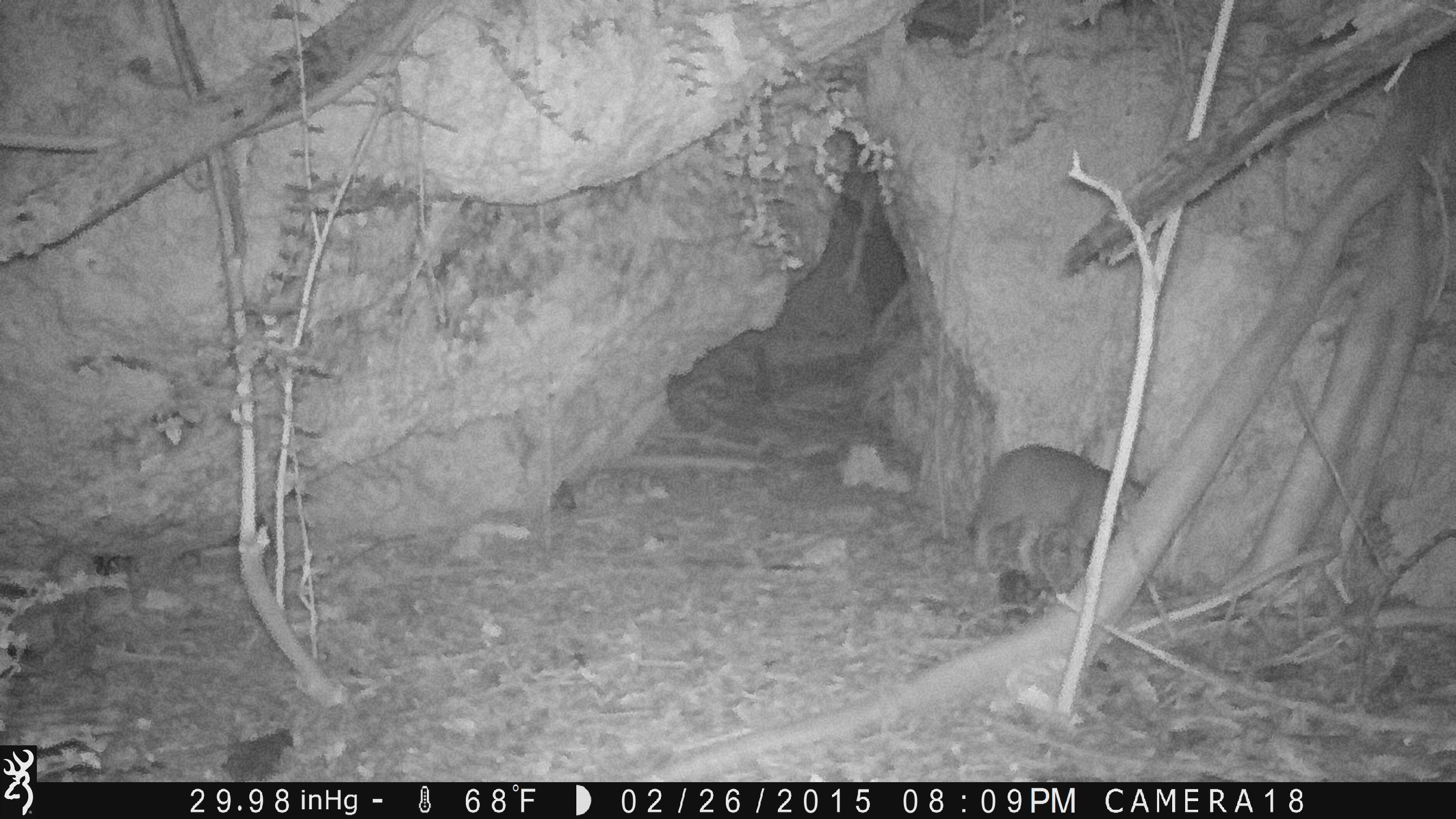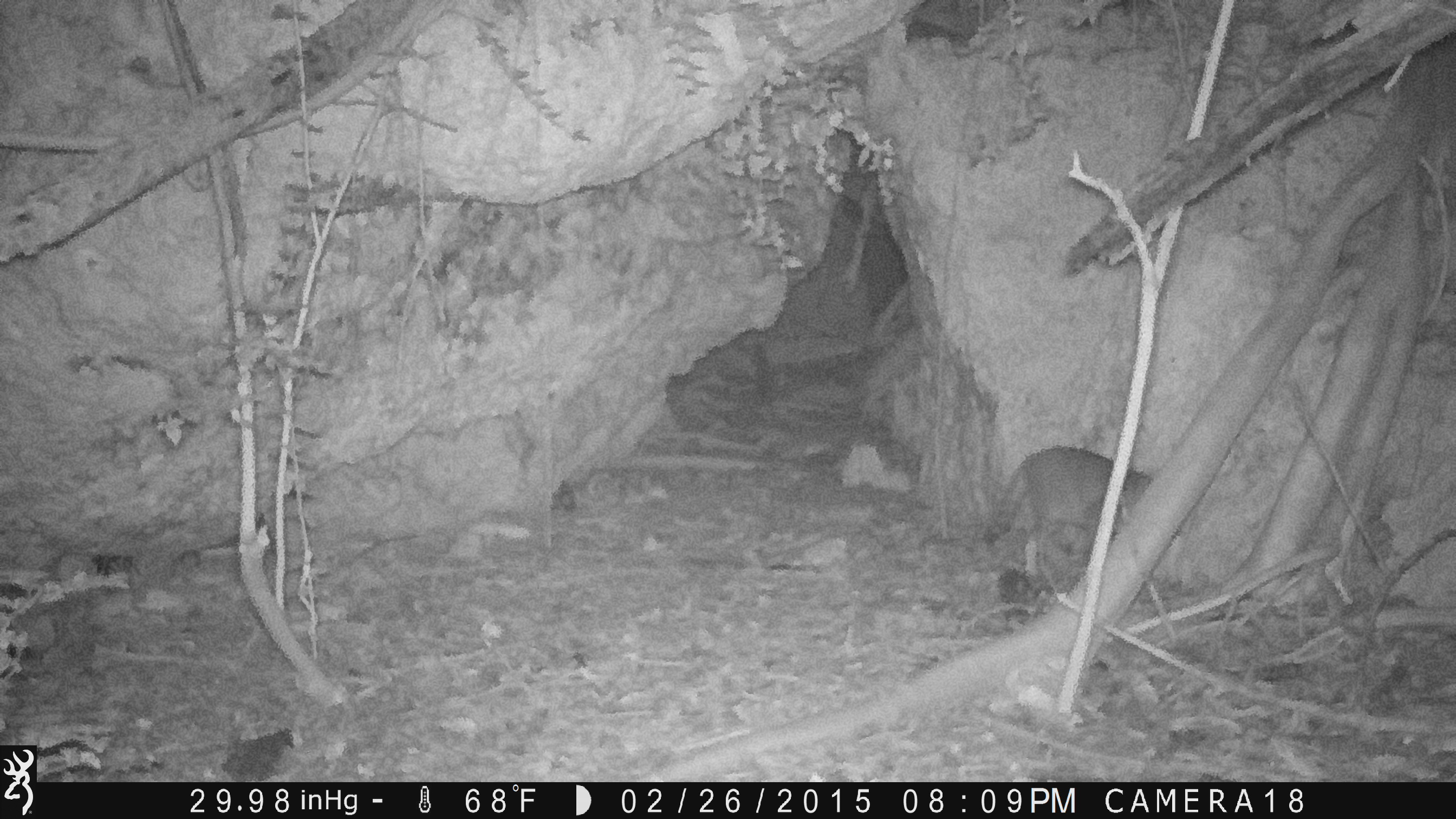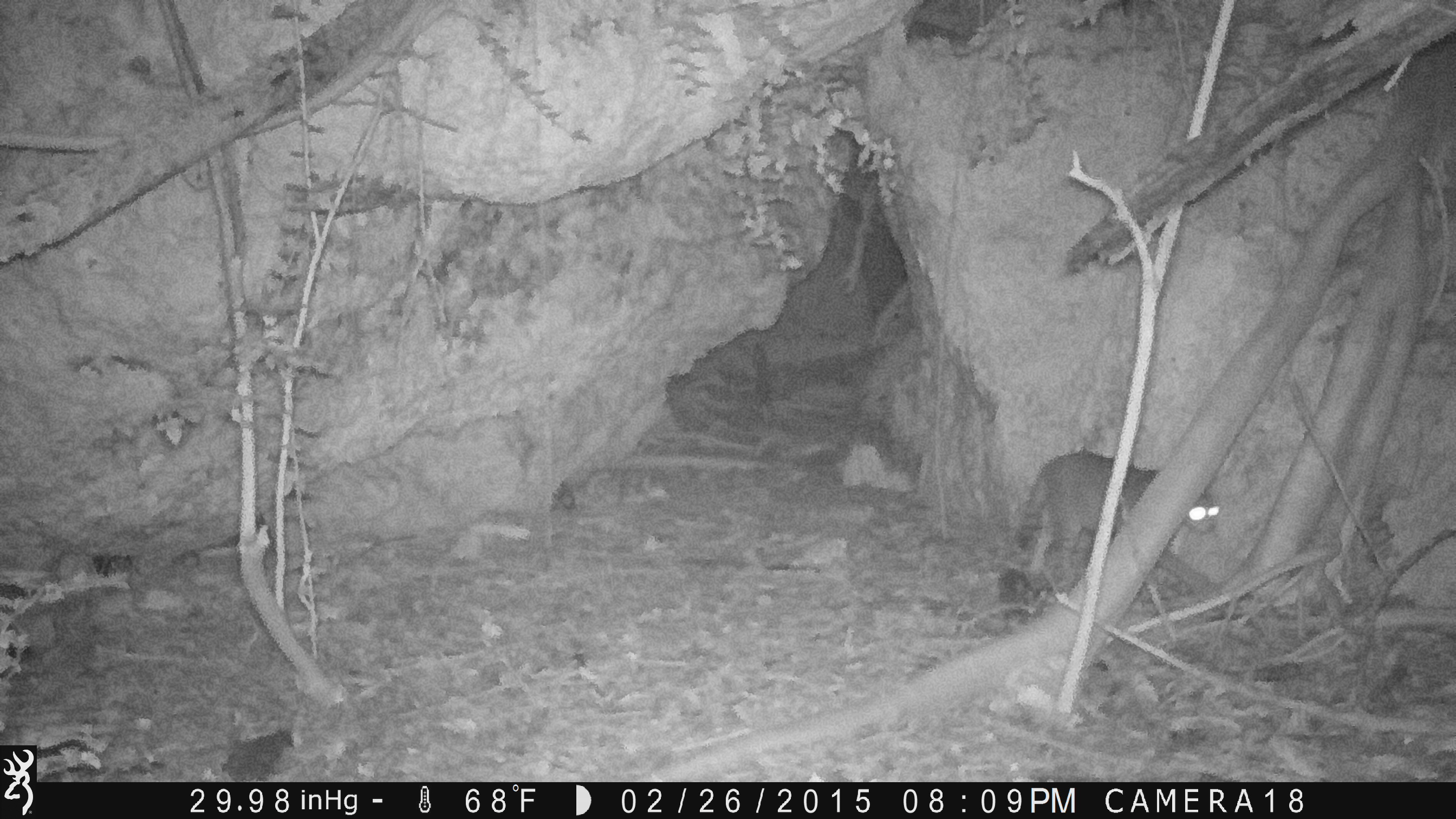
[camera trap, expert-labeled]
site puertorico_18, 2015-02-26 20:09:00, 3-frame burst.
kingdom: Animalia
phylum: Chordata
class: Mammalia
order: Carnivora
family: Felidae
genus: Felis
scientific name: Felis catus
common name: cat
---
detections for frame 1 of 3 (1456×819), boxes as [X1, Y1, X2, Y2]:
cat: [961, 441, 1135, 587]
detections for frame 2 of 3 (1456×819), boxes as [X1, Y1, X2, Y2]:
cat: [988, 444, 1155, 596]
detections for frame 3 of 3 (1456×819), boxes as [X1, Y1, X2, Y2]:
cat: [1002, 450, 1228, 609]